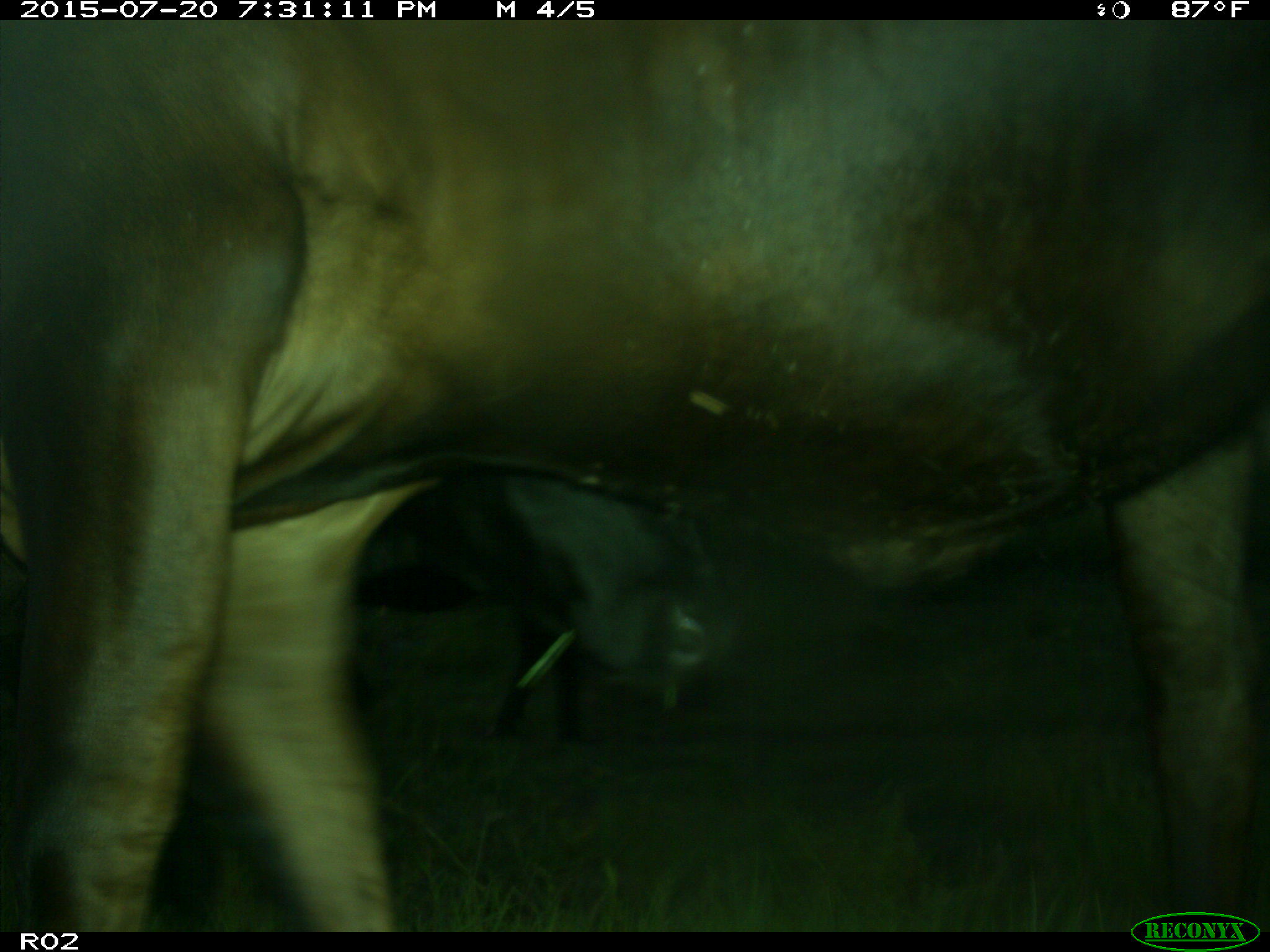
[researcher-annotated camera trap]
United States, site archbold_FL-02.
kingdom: Animalia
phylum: Chordata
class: Mammalia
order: Artiodactyla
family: Bovidae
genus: Bos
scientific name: Bos taurus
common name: domestic cow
Bos taurus (domestic cow).